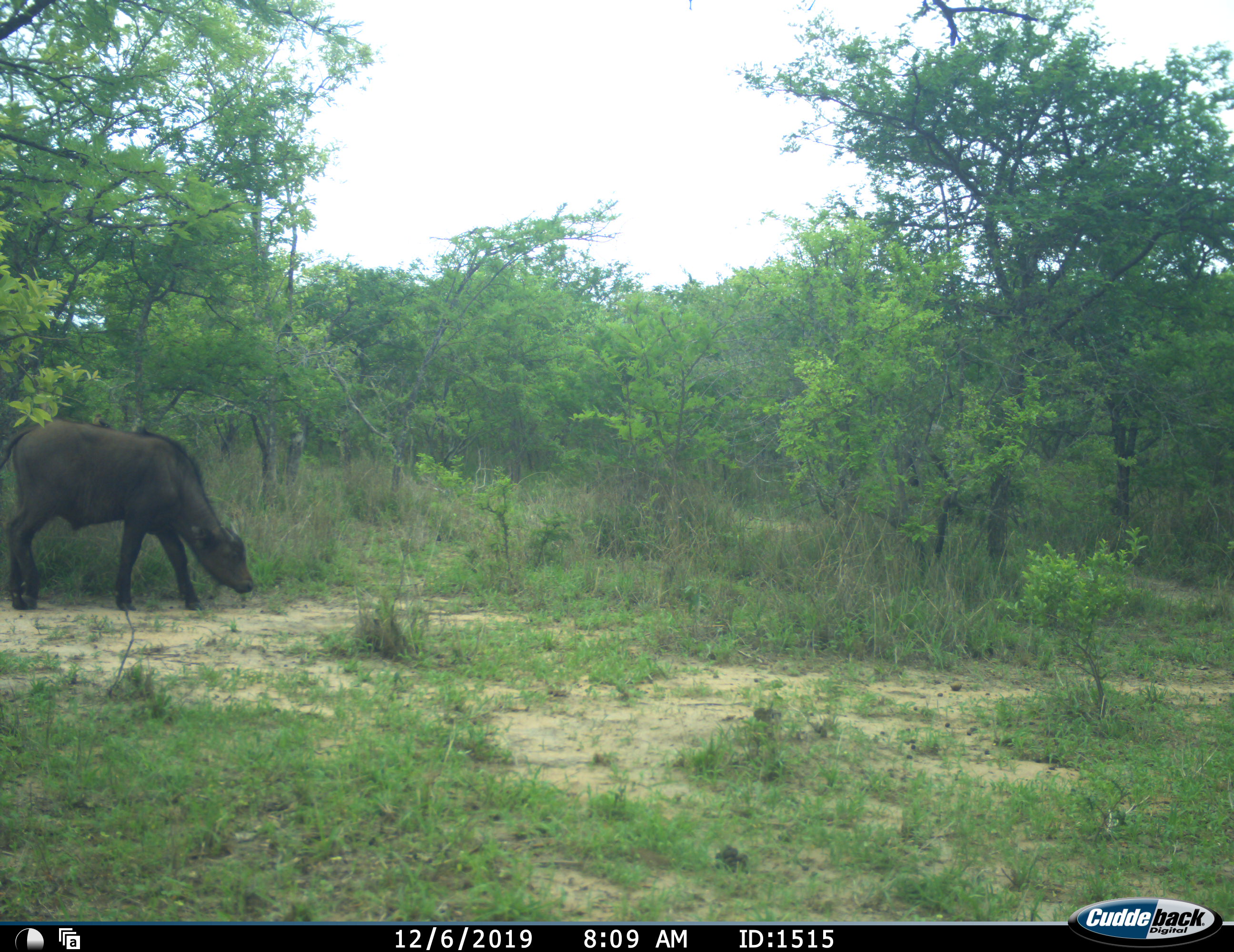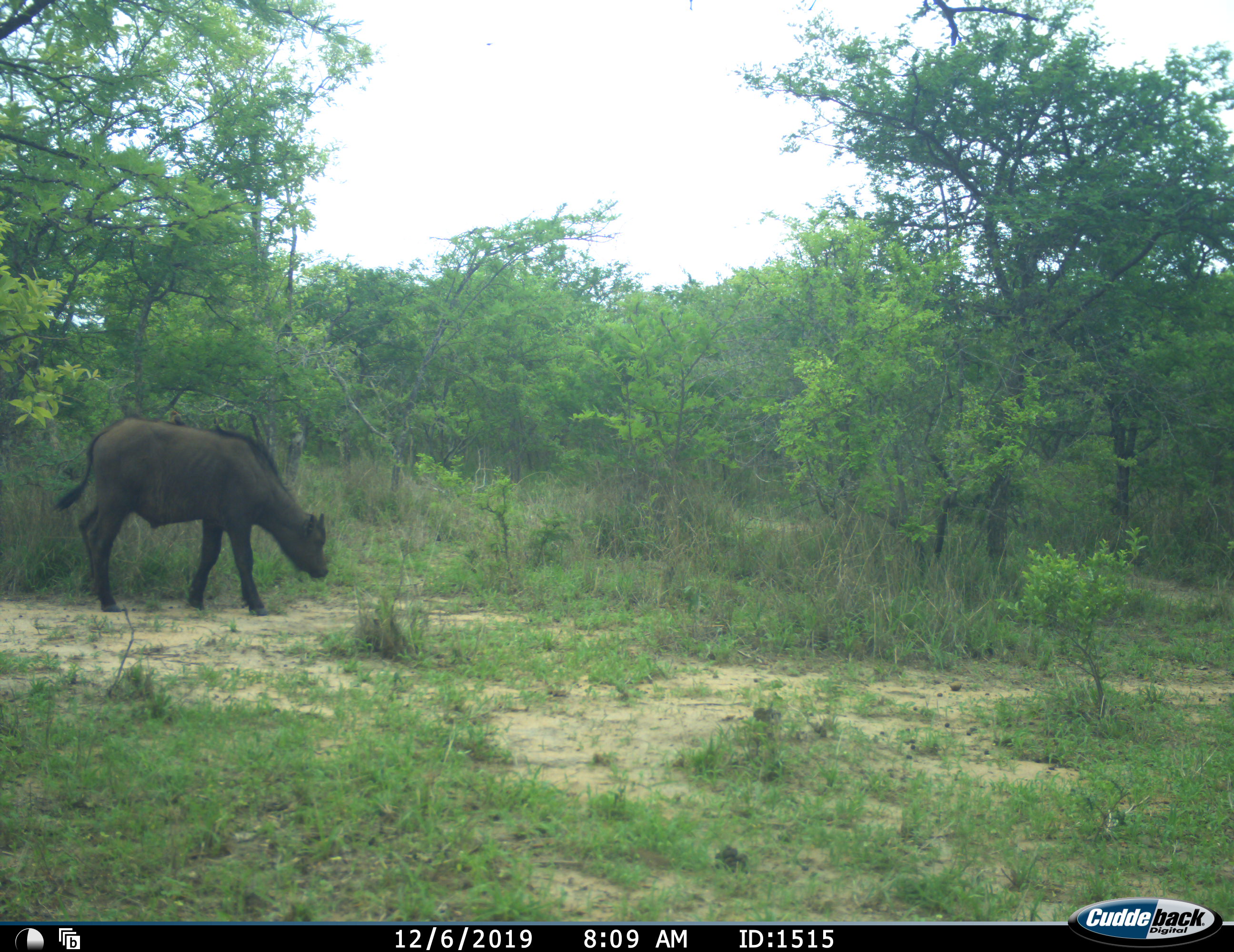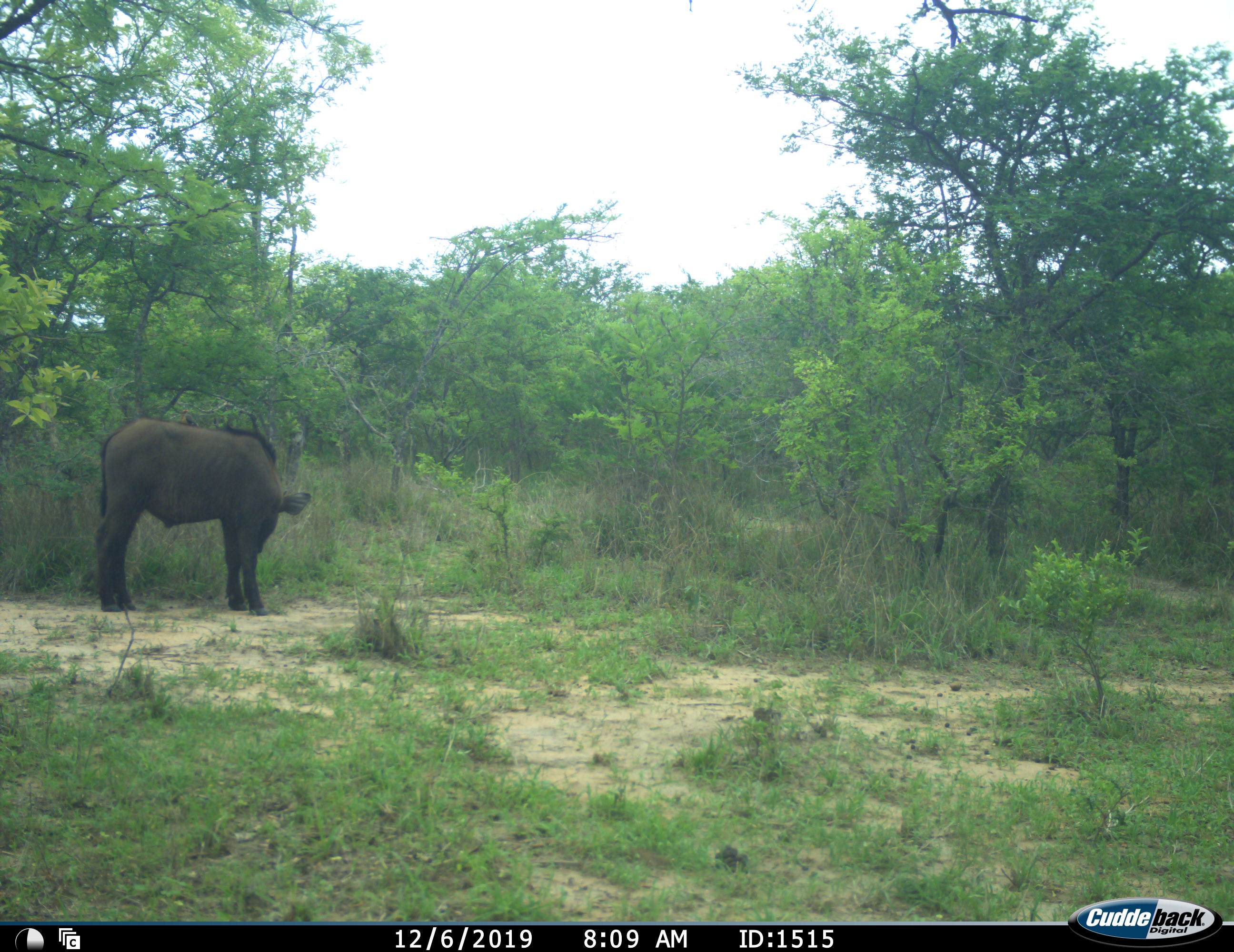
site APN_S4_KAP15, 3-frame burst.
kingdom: Animalia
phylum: Chordata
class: Mammalia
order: Artiodactyla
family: Bovidae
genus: Syncerus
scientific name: Syncerus caffer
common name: african buffalo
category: buffalo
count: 1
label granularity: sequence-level